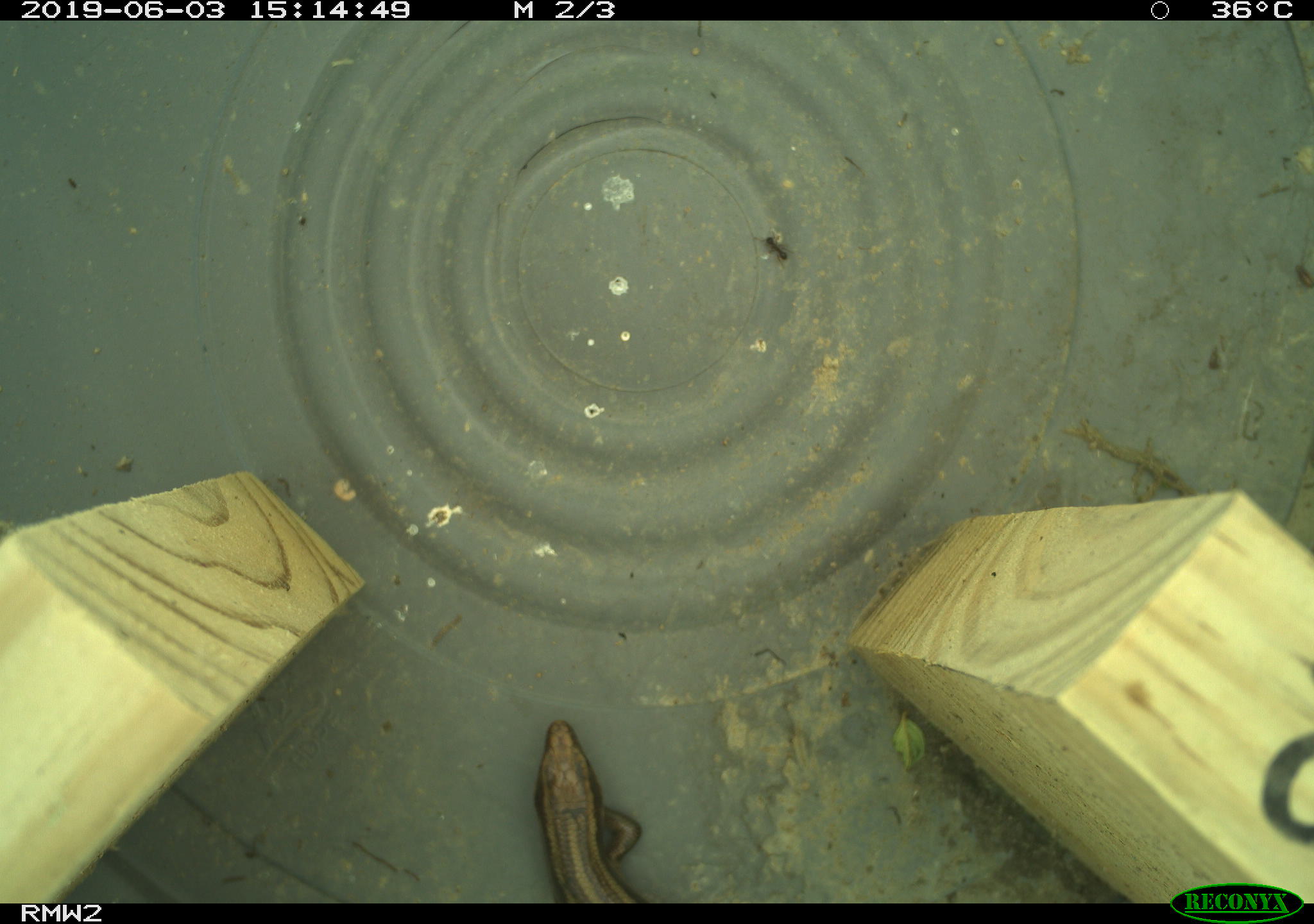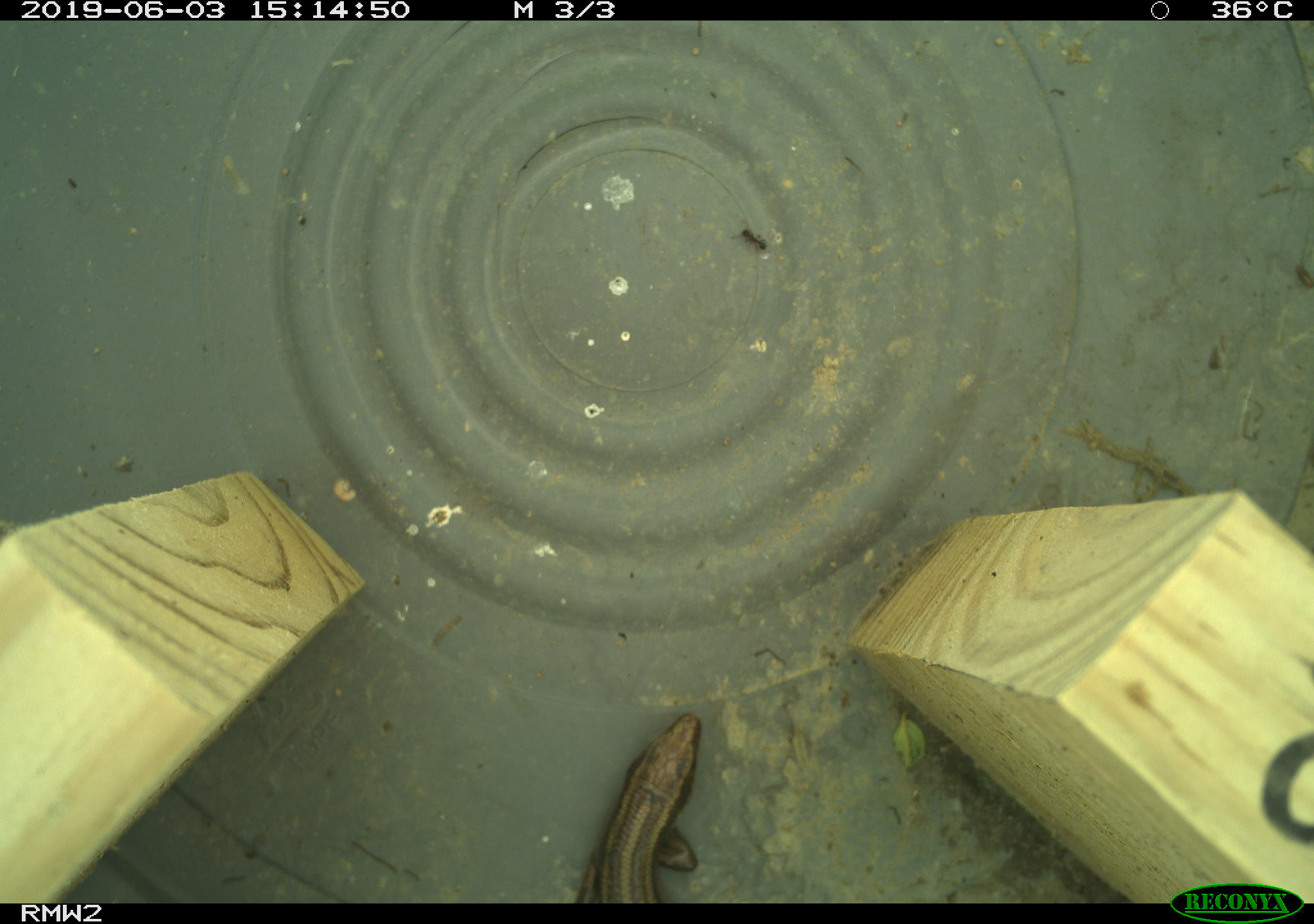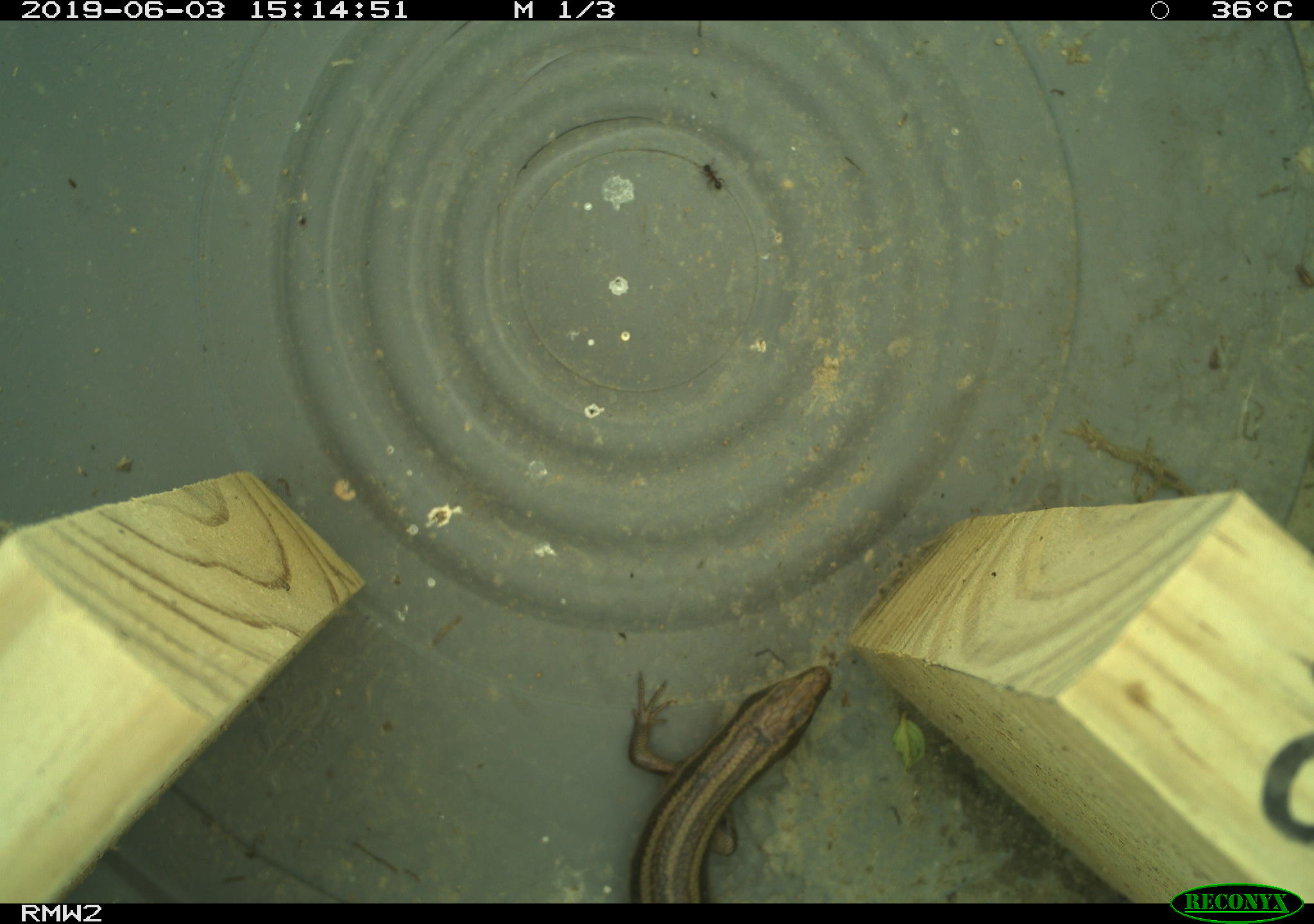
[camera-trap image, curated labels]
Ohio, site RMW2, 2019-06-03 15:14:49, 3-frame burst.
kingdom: Animalia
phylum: Chordata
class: Reptilia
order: Squamata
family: Scincidae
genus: Plestiodon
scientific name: Plestiodon fasciatus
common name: common five-lined skink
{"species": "common five-lined skink (Plestiodon fasciatus)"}